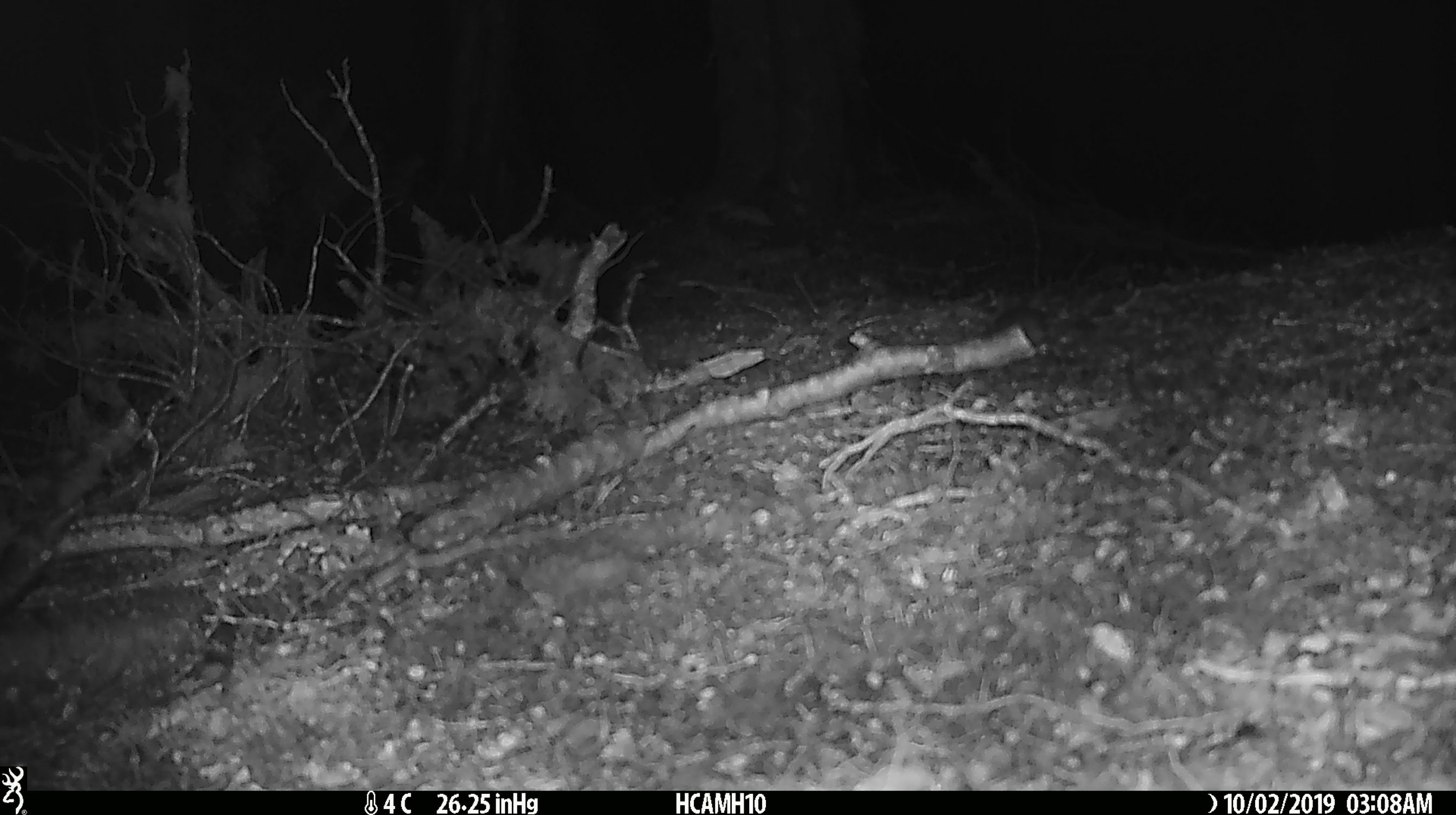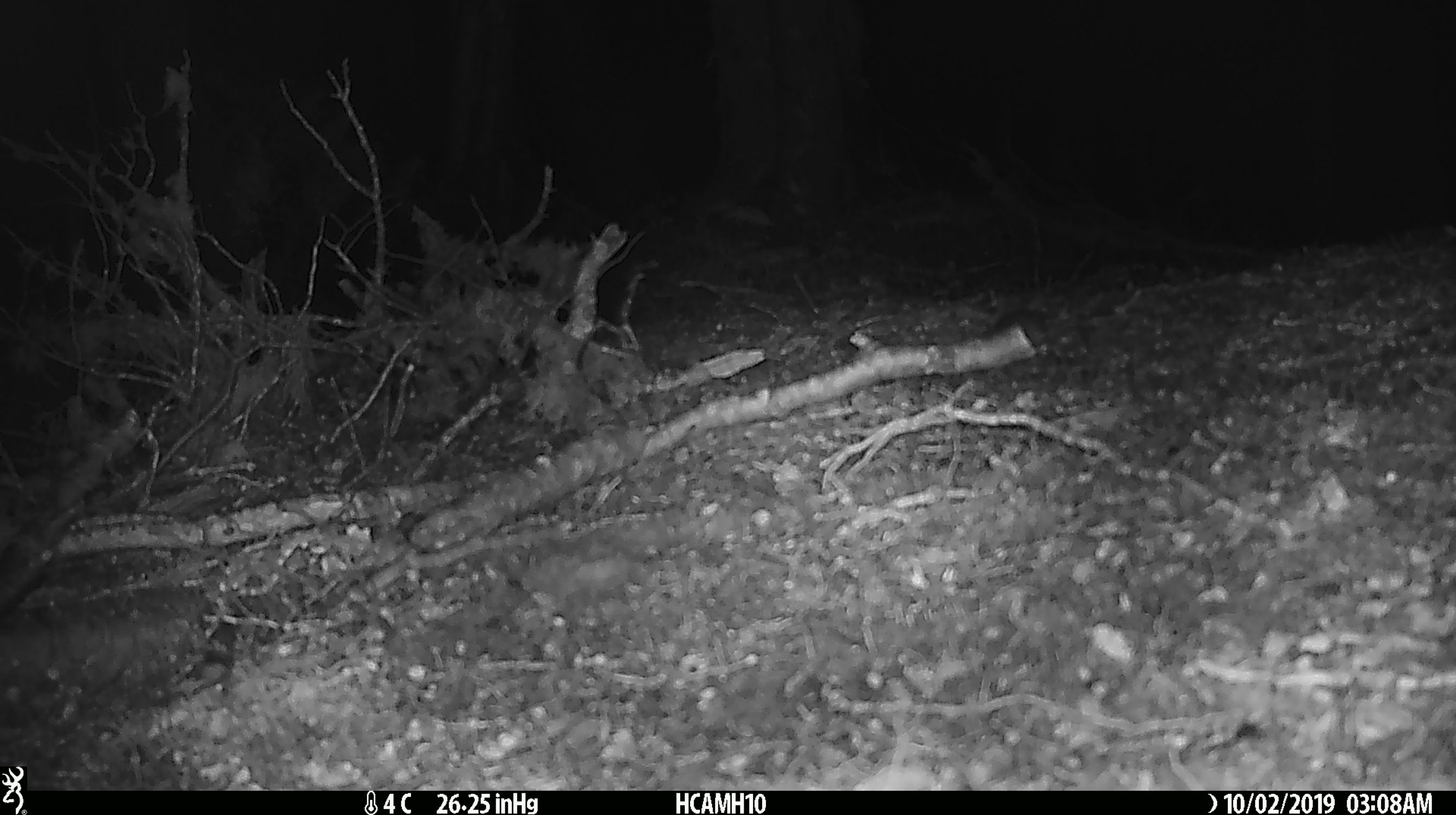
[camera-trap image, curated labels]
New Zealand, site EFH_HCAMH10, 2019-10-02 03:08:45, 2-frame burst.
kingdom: Animalia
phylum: Chordata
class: Mammalia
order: Rodentia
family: Muridae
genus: Mus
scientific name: Mus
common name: mouse